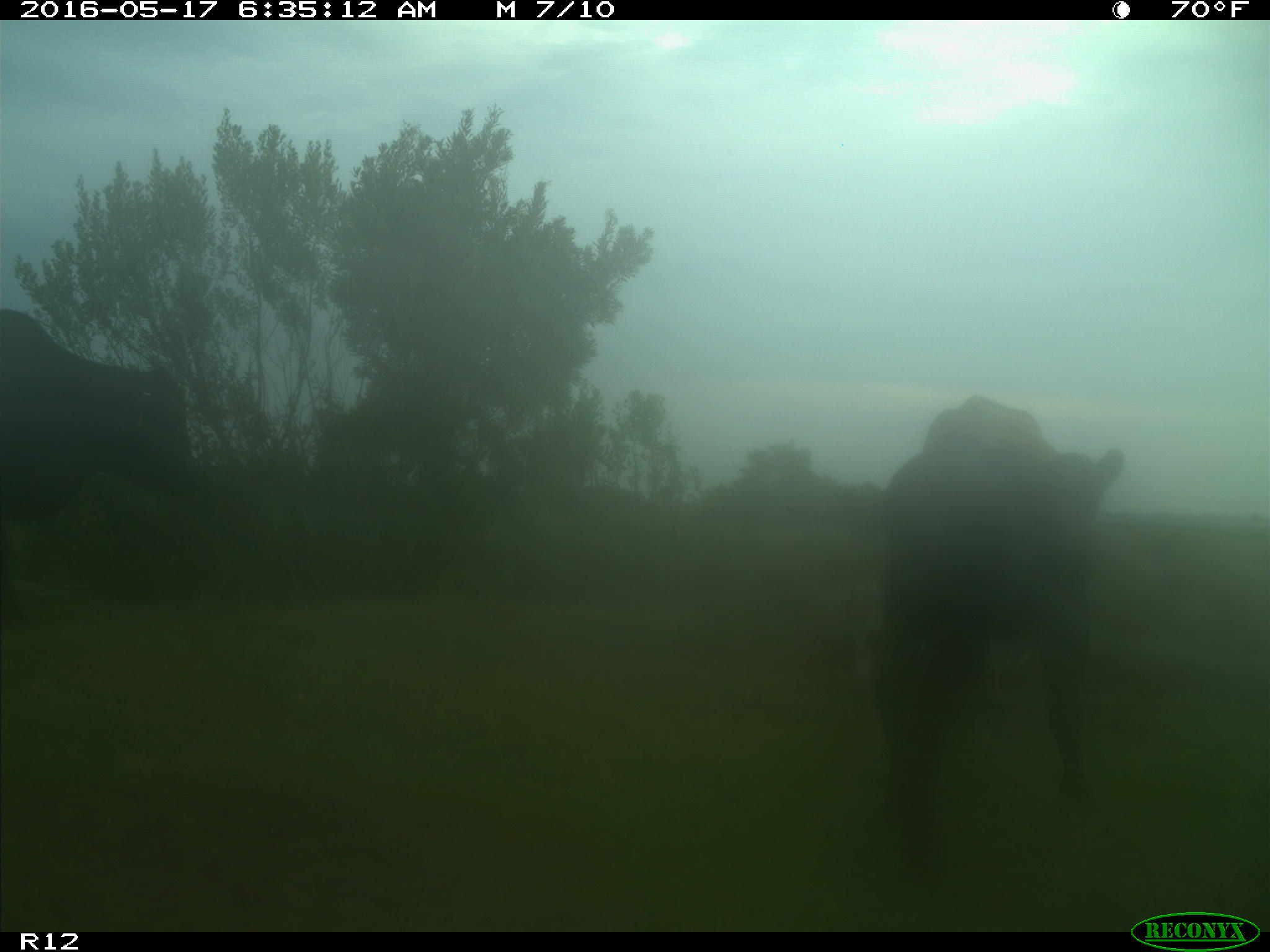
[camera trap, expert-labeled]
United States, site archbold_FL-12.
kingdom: Animalia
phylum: Chordata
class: Mammalia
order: Artiodactyla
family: Bovidae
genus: Bos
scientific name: Bos taurus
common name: domestic cow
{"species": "Bos taurus (domestic cow)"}